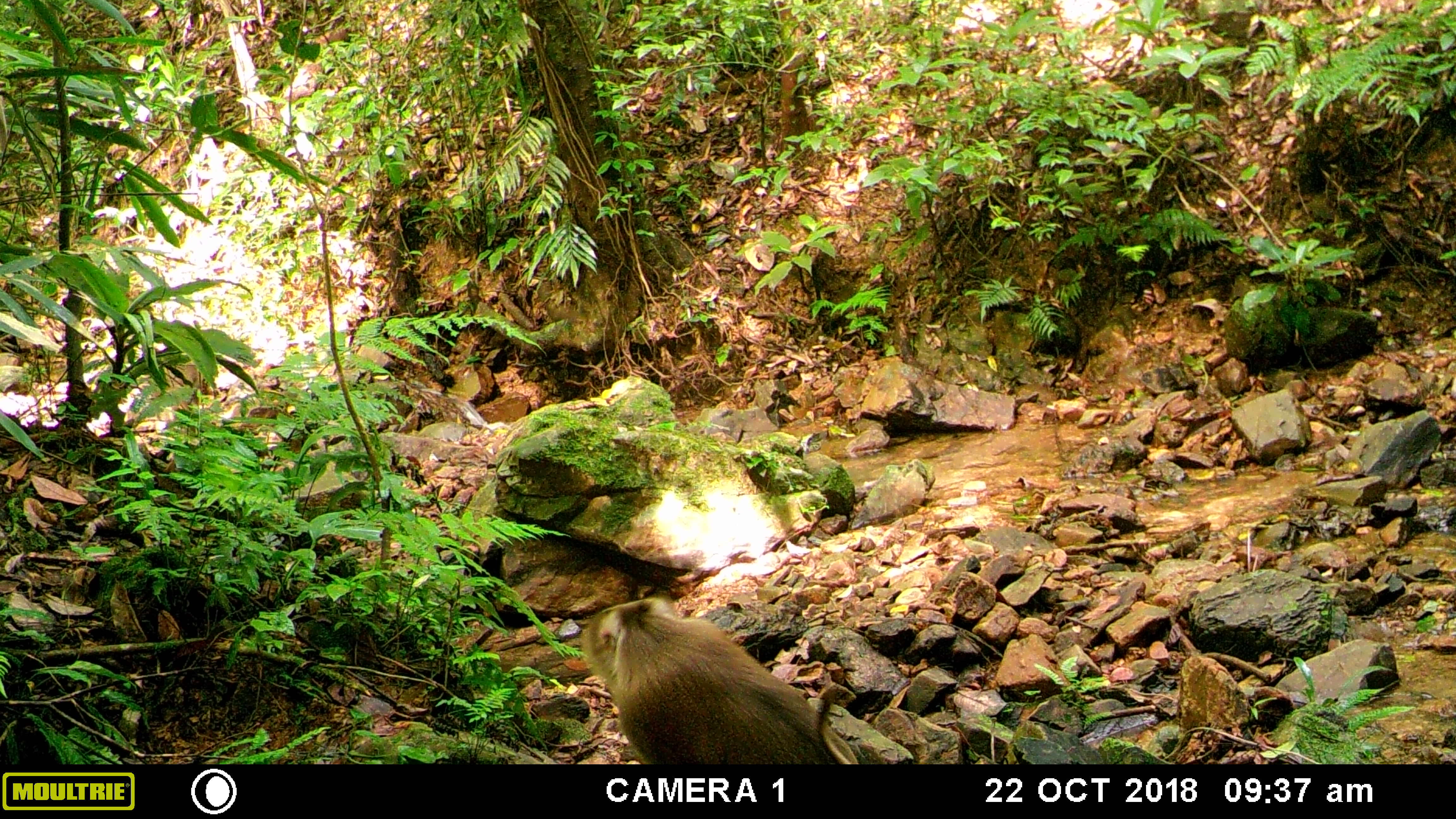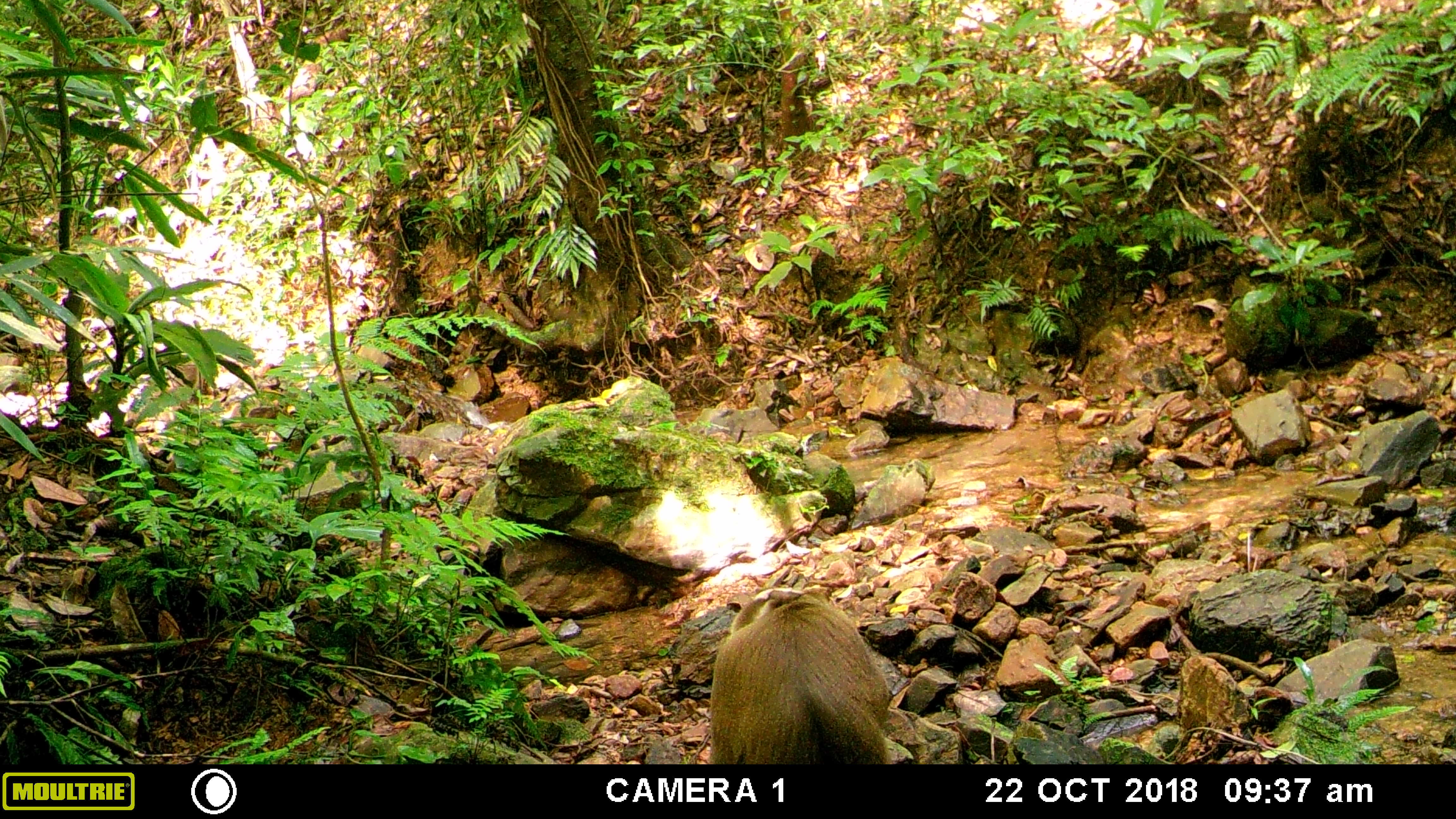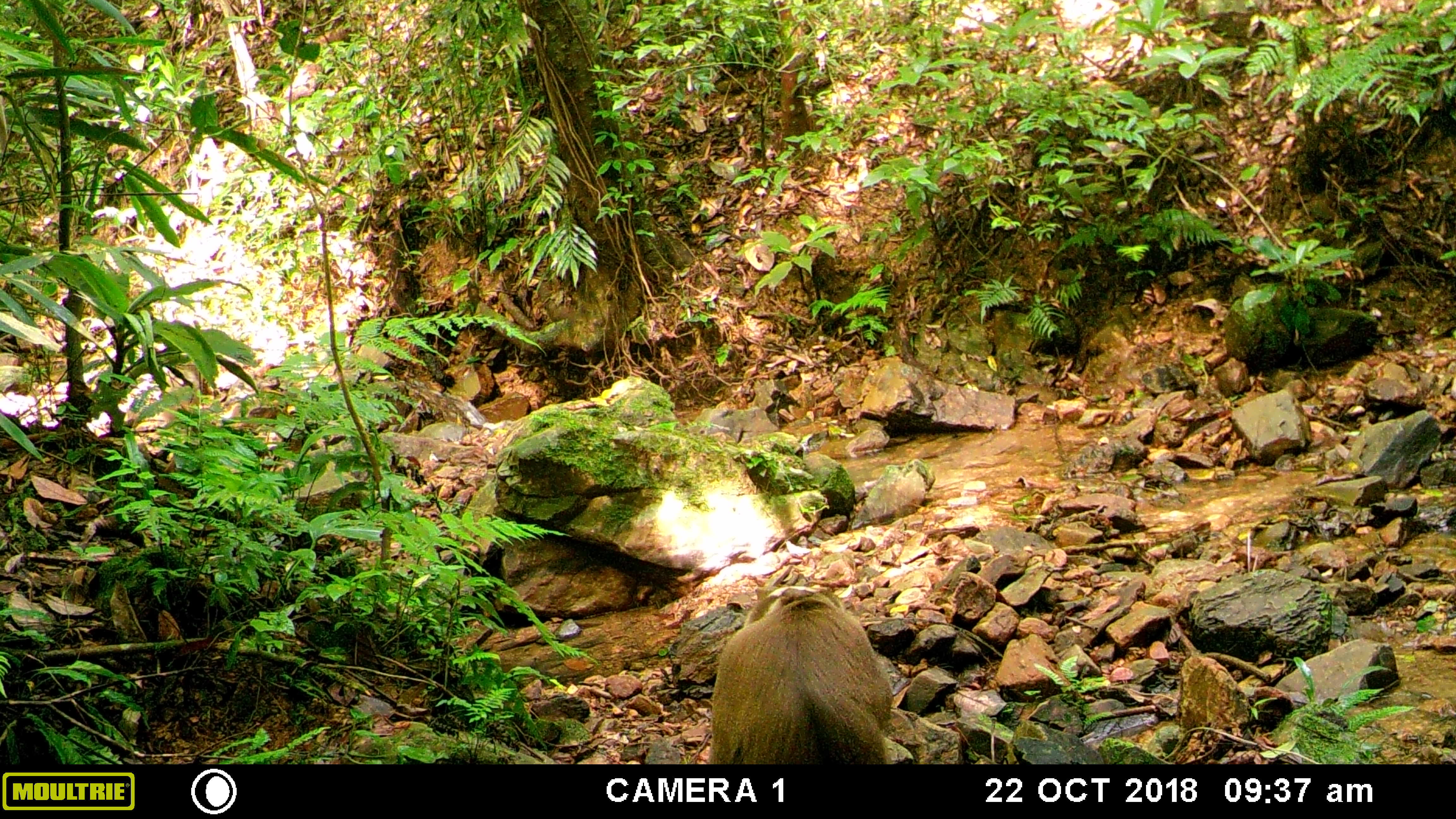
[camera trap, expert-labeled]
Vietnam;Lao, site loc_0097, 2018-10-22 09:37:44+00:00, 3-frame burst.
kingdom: Animalia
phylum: Chordata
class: Mammalia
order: Primates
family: Cercopithecidae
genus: Macaca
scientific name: Macaca nemestrina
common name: pig-tailed macaque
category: pig tailed macaque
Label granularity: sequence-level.